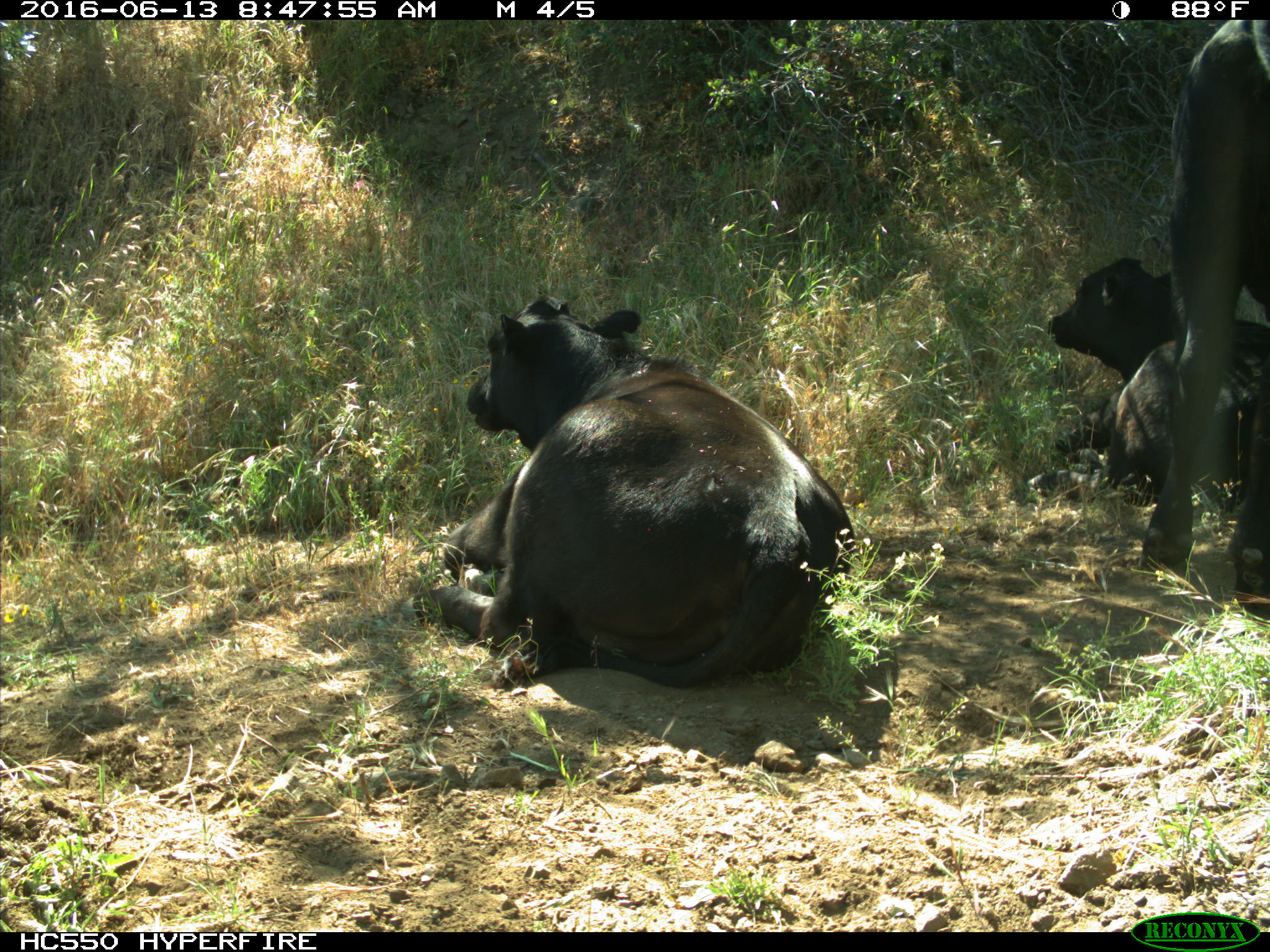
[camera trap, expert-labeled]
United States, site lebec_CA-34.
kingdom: Animalia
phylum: Chordata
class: Mammalia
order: Artiodactyla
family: Bovidae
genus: Bos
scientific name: Bos taurus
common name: domestic cow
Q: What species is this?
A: Bos taurus (domestic cow).